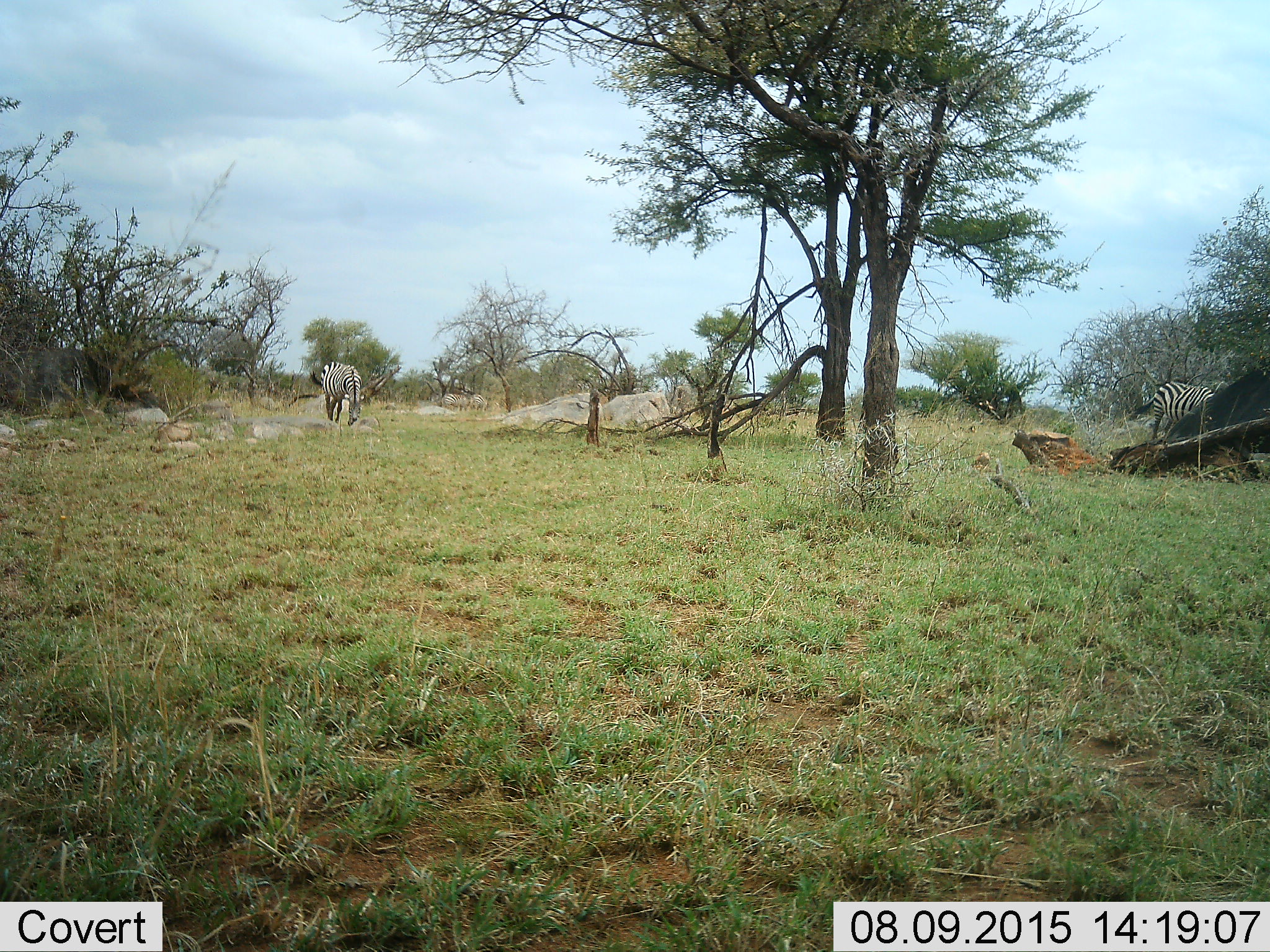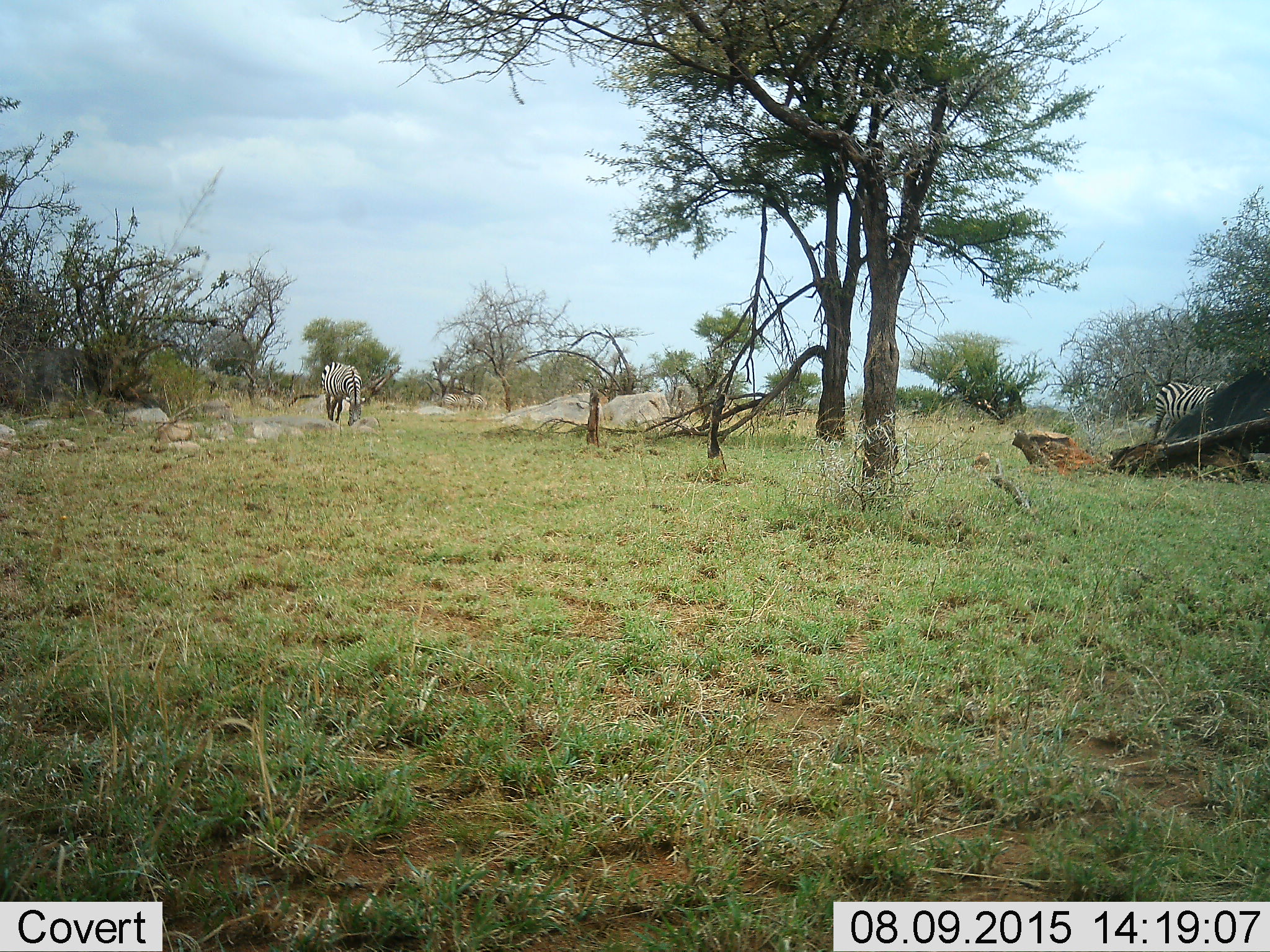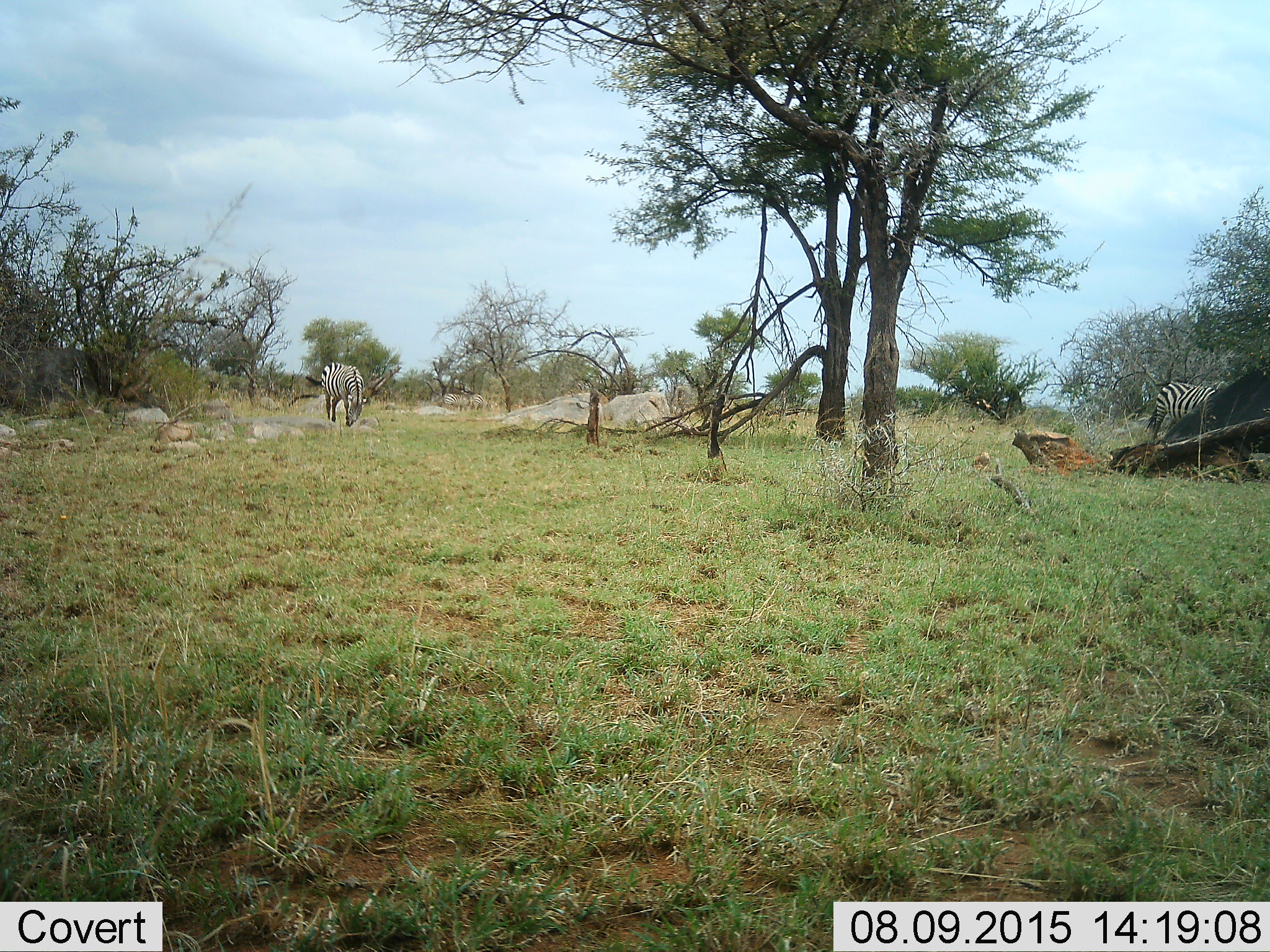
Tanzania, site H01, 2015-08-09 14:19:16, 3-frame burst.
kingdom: Animalia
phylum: Chordata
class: Mammalia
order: Perissodactyla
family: Equidae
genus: Equus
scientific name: Equus quagga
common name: plains zebra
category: zebra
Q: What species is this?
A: Zebra (plains zebra) (Equus quagga).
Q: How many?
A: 4.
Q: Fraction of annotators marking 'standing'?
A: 30%.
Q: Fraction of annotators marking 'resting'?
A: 0%.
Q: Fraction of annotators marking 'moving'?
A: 0%.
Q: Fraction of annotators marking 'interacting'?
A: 0%.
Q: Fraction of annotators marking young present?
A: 0%.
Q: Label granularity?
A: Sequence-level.